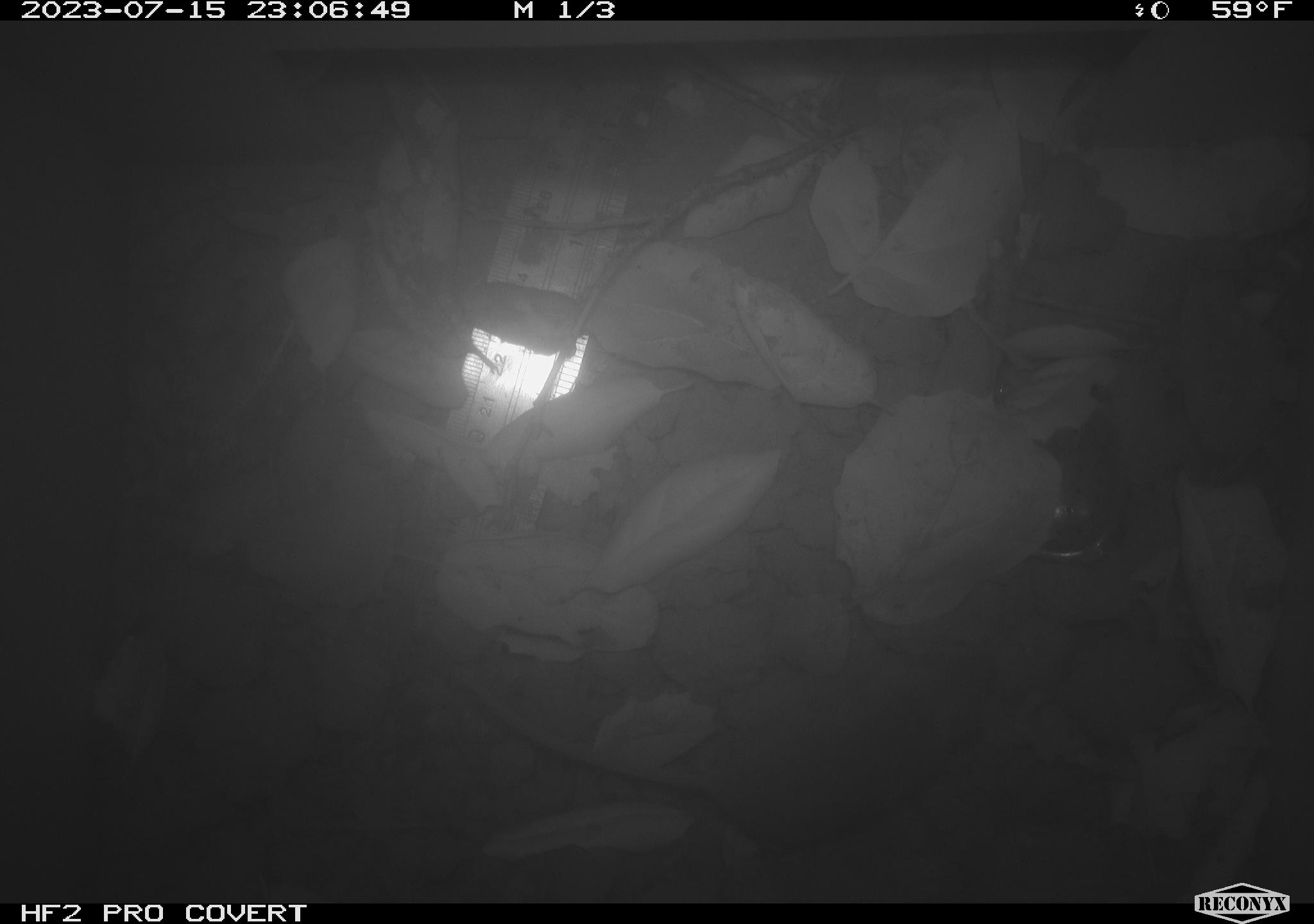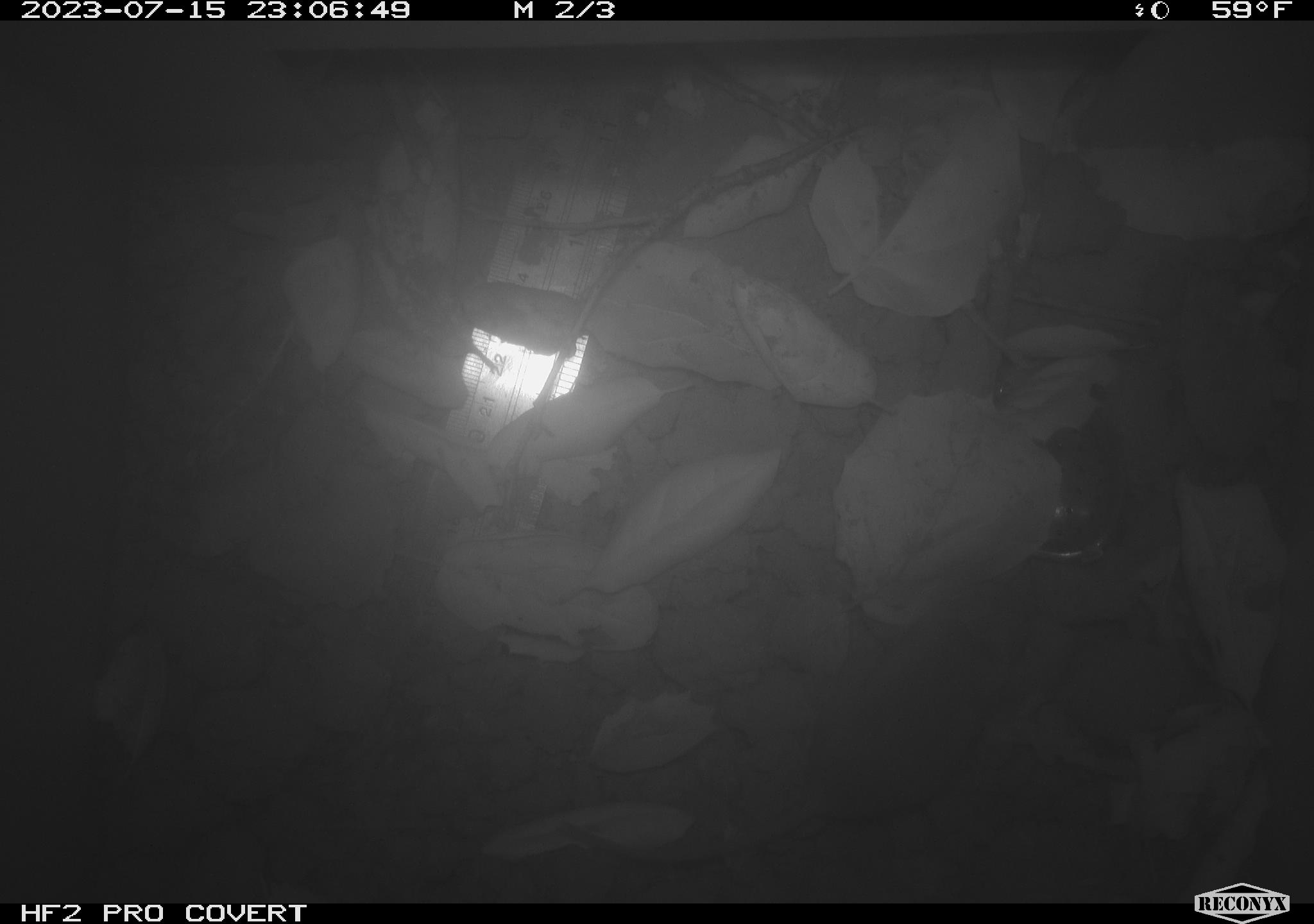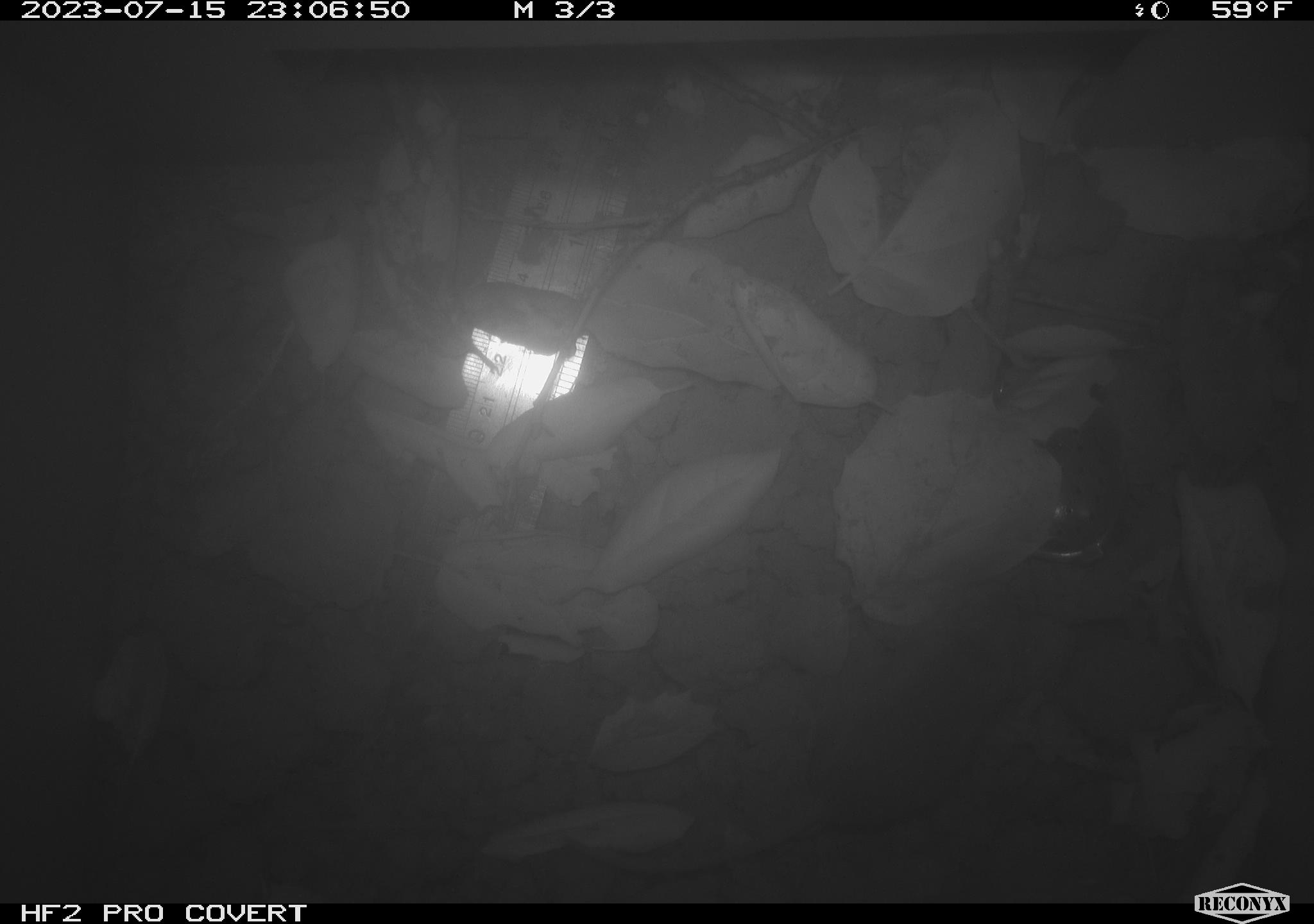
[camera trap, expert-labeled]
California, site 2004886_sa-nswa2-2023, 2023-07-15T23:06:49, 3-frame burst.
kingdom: Animalia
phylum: Chordata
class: Mammalia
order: Rodentia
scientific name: Rodentia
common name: mouse species